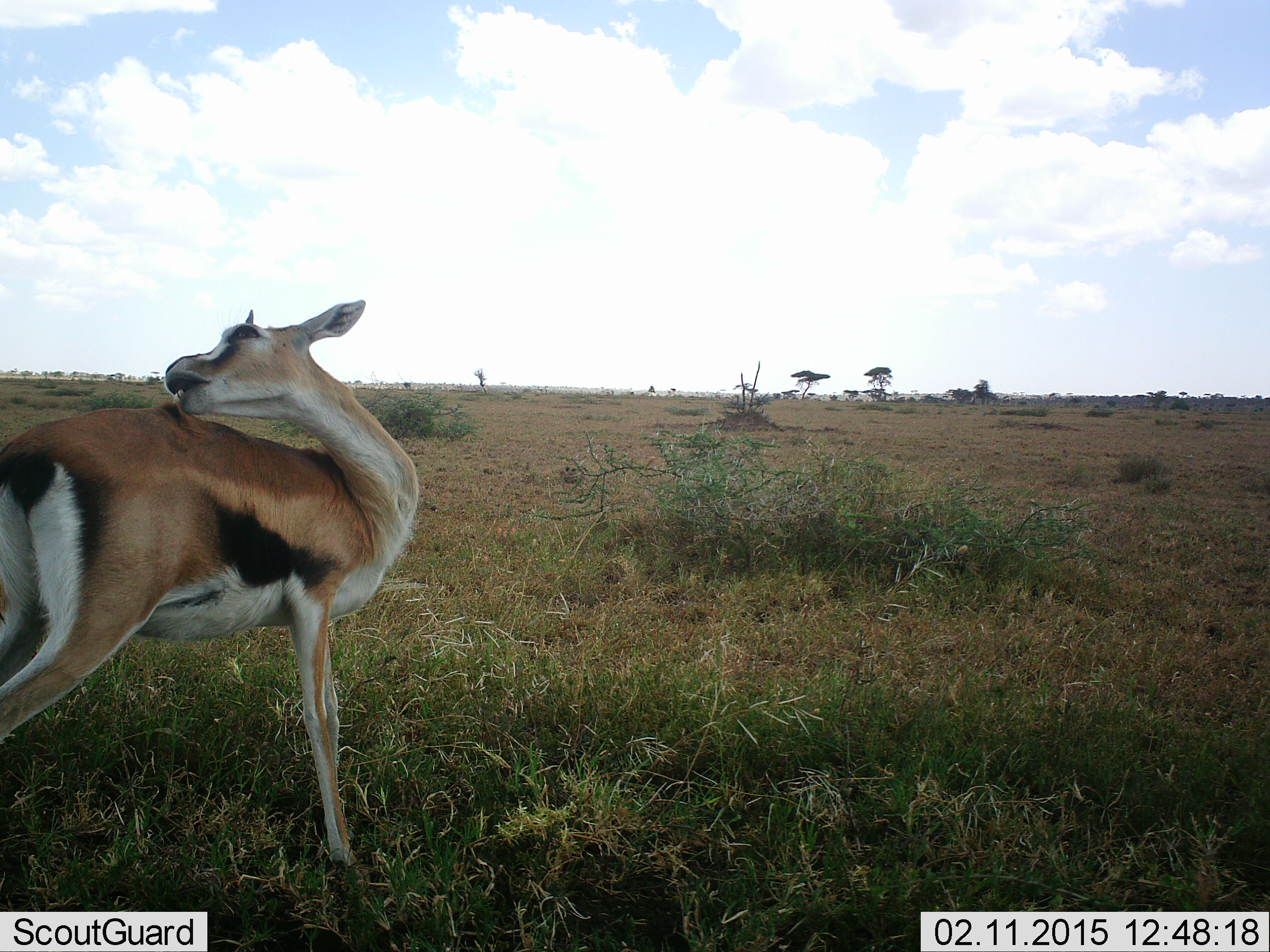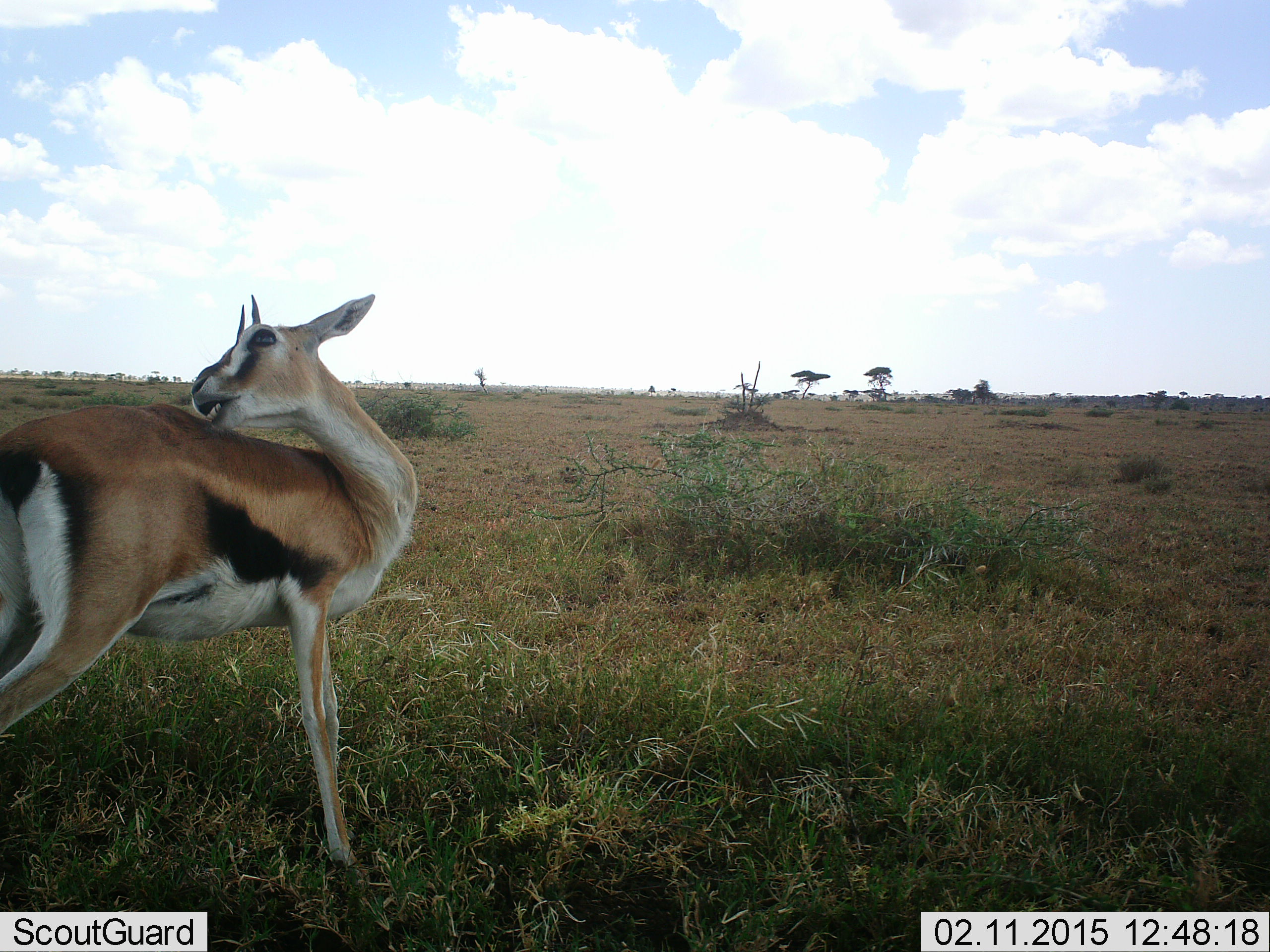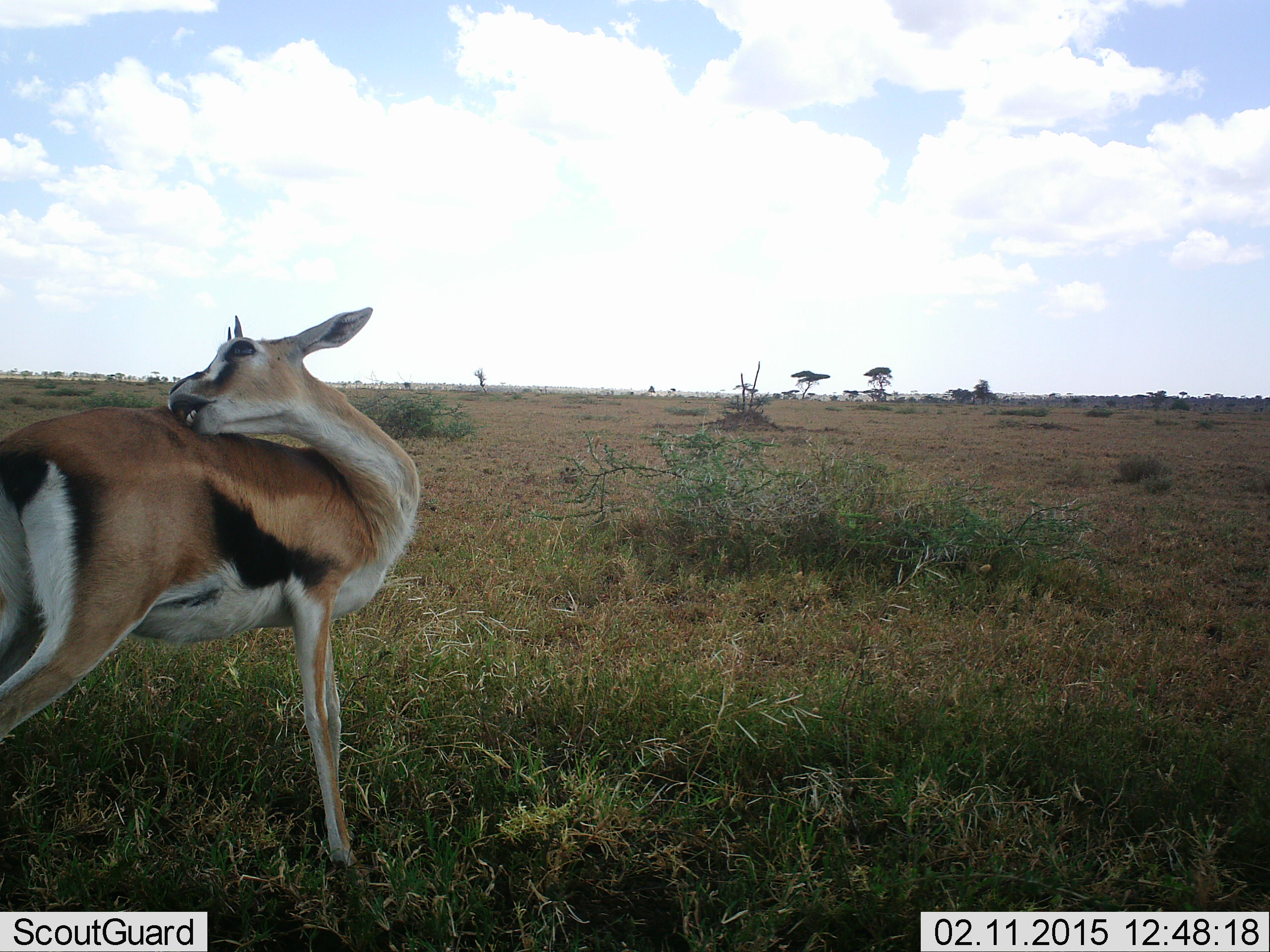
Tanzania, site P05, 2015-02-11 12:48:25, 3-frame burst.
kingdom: Animalia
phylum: Chordata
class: Mammalia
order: Artiodactyla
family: Bovidae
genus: Eudorcas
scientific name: Eudorcas thomsonii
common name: thomson's gazelle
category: gazellethomsons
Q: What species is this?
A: Gazellethomsons (thomson's gazelle) (Eudorcas thomsonii).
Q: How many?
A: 1.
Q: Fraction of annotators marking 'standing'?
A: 100%.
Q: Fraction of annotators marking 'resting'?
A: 0%.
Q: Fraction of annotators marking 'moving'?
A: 0%.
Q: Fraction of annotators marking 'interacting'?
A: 0%.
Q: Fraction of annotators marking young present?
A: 0%.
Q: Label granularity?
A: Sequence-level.